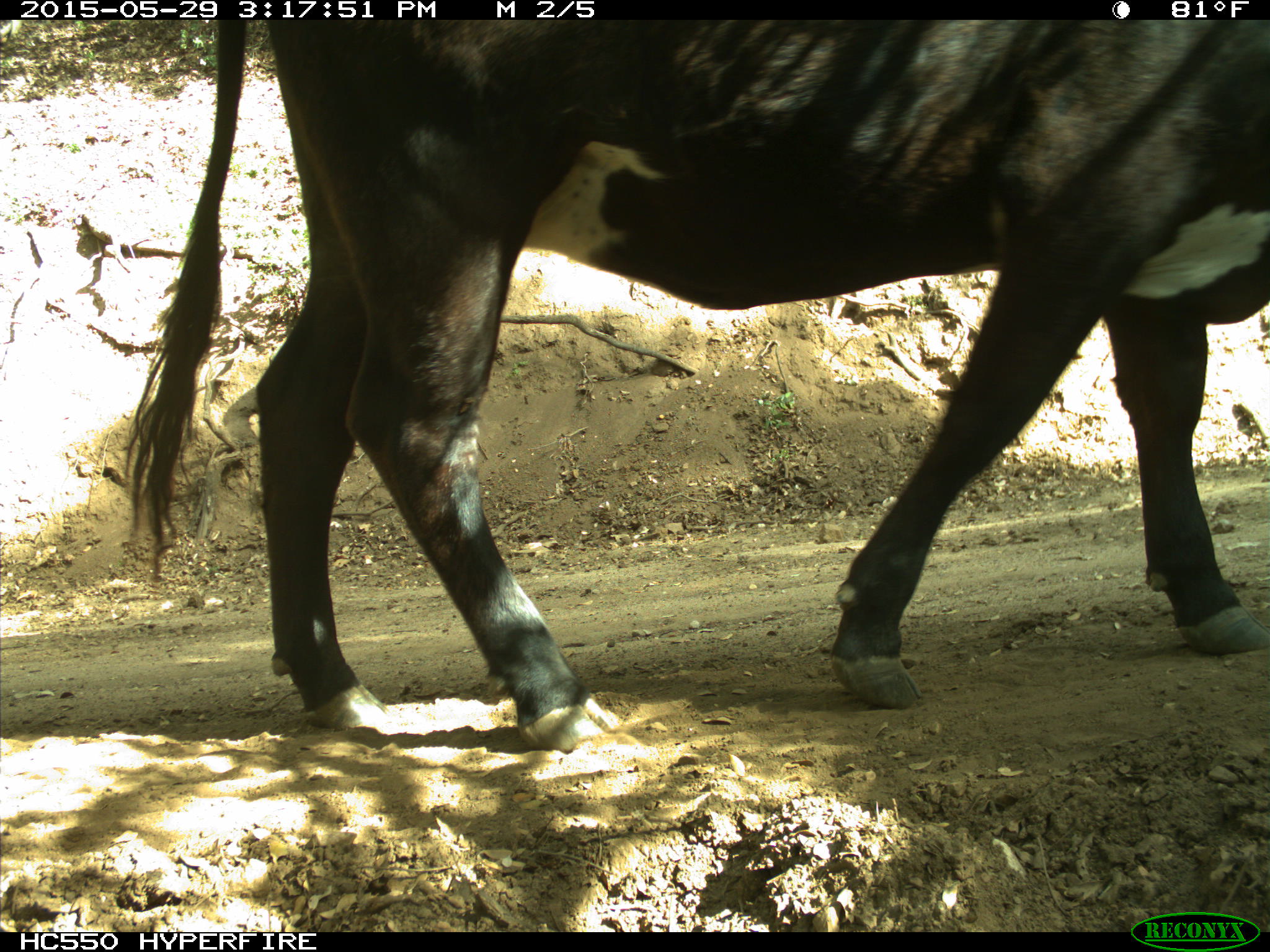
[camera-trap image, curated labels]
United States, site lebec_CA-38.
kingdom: Animalia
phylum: Chordata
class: Mammalia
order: Artiodactyla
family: Bovidae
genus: Bos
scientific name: Bos taurus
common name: domestic cow